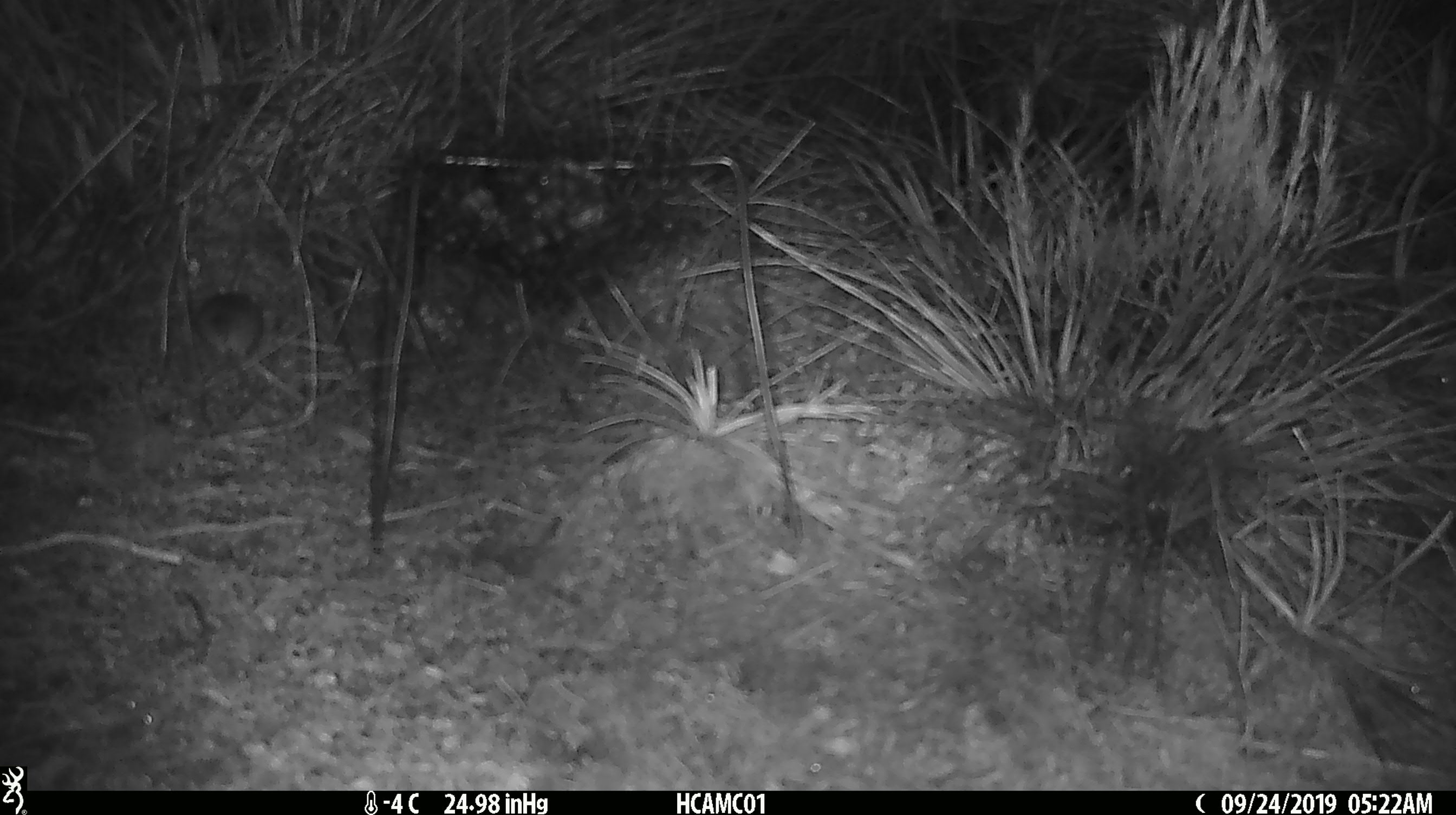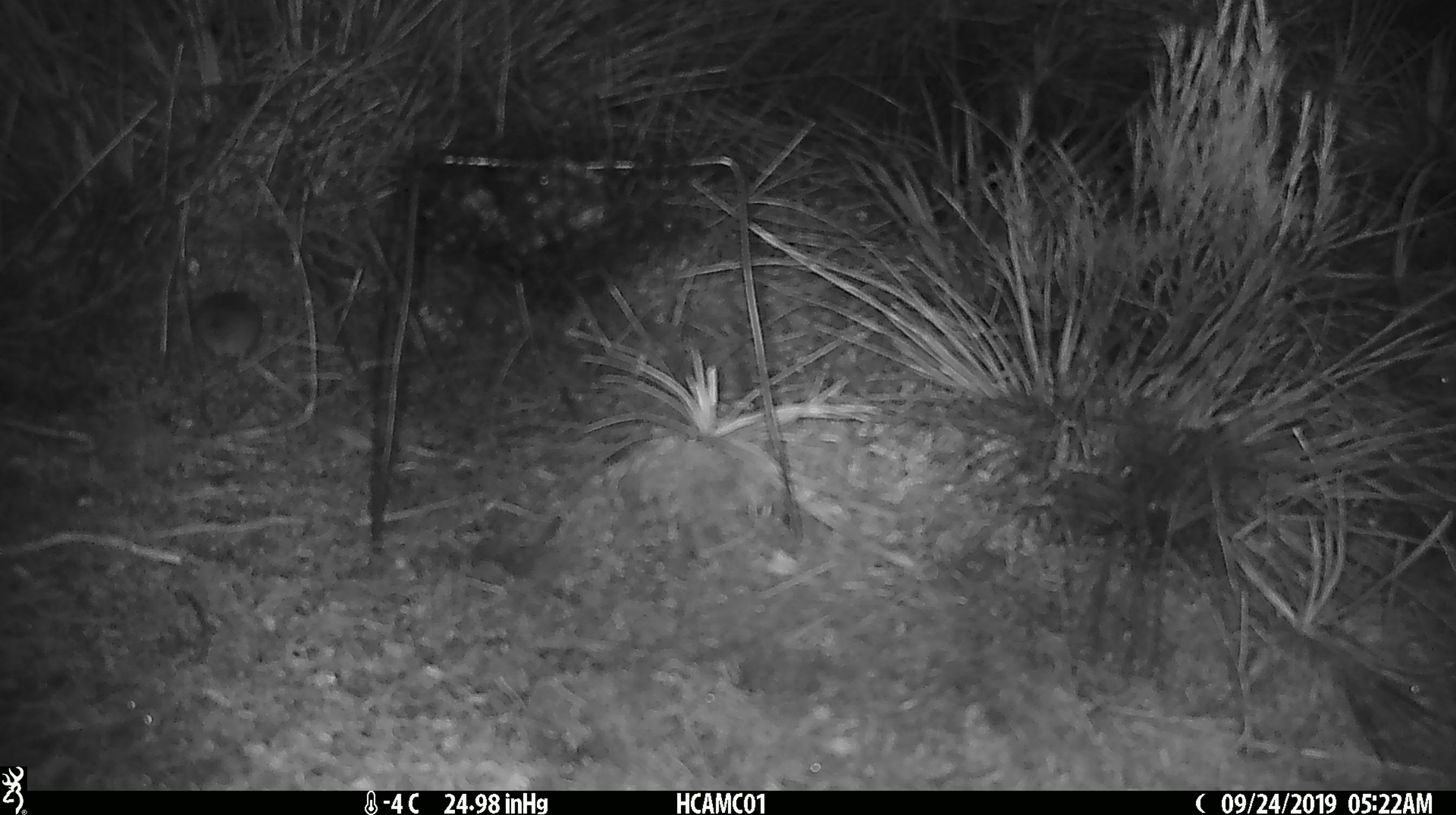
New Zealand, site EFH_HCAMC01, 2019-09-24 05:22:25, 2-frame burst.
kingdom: Animalia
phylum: Chordata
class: Mammalia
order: Rodentia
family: Muridae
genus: Mus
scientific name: Mus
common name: mouse